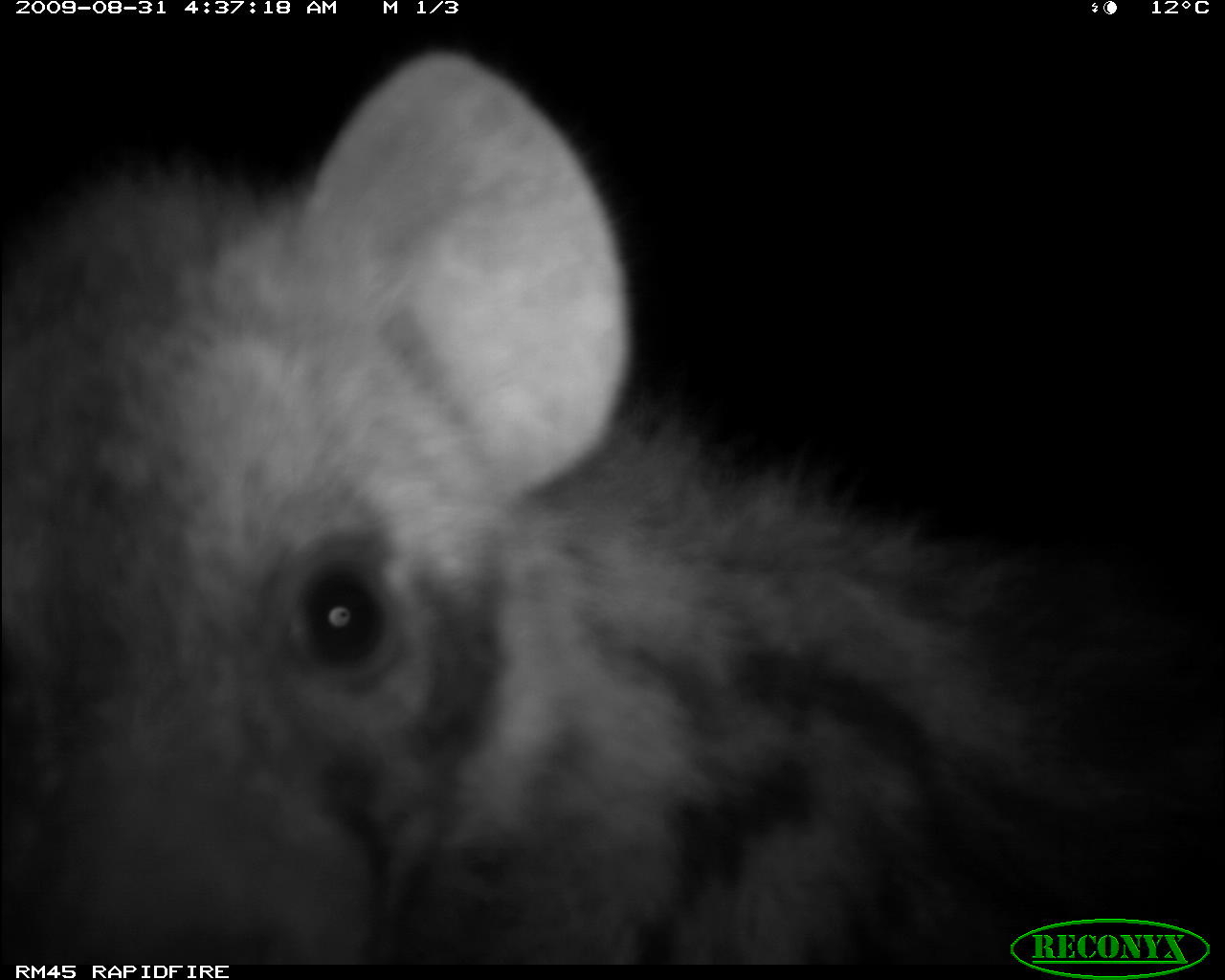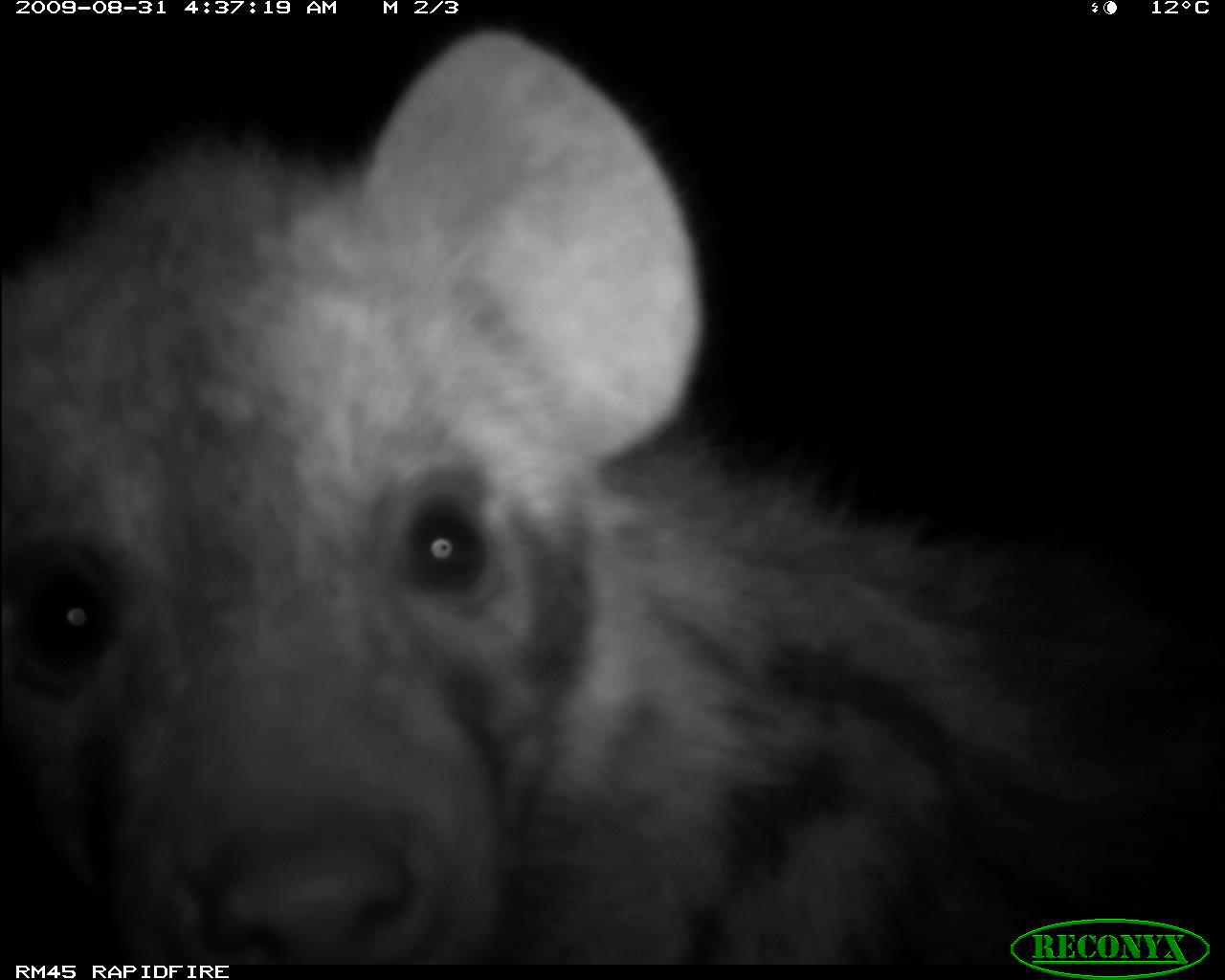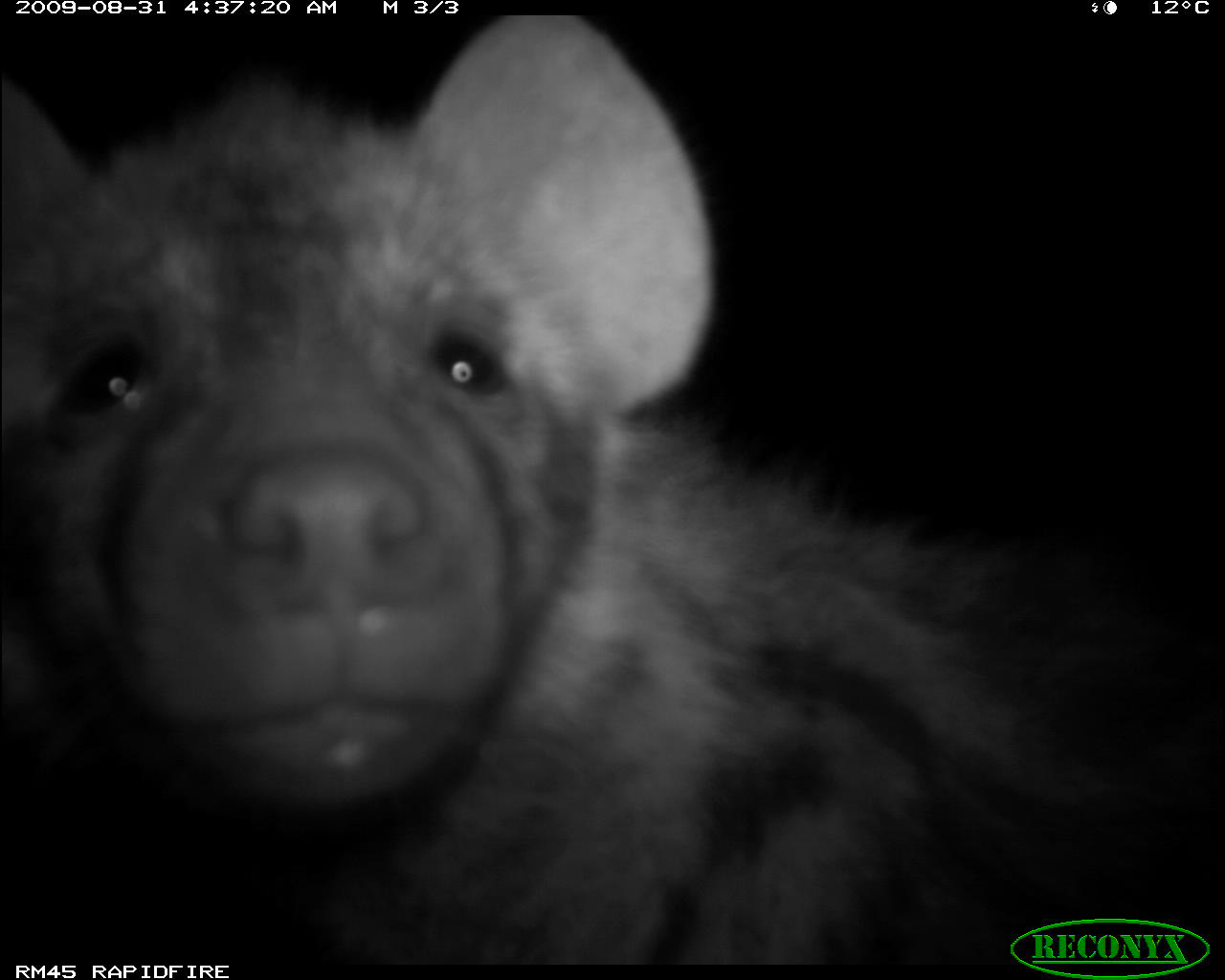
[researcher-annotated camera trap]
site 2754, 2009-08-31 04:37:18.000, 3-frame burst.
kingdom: Animalia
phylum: Chordata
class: Mammalia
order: Carnivora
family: Hyaenidae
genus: Crocuta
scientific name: Crocuta crocuta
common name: spotted hyena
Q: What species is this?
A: Crocuta crocuta (spotted hyena).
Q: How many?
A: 1.